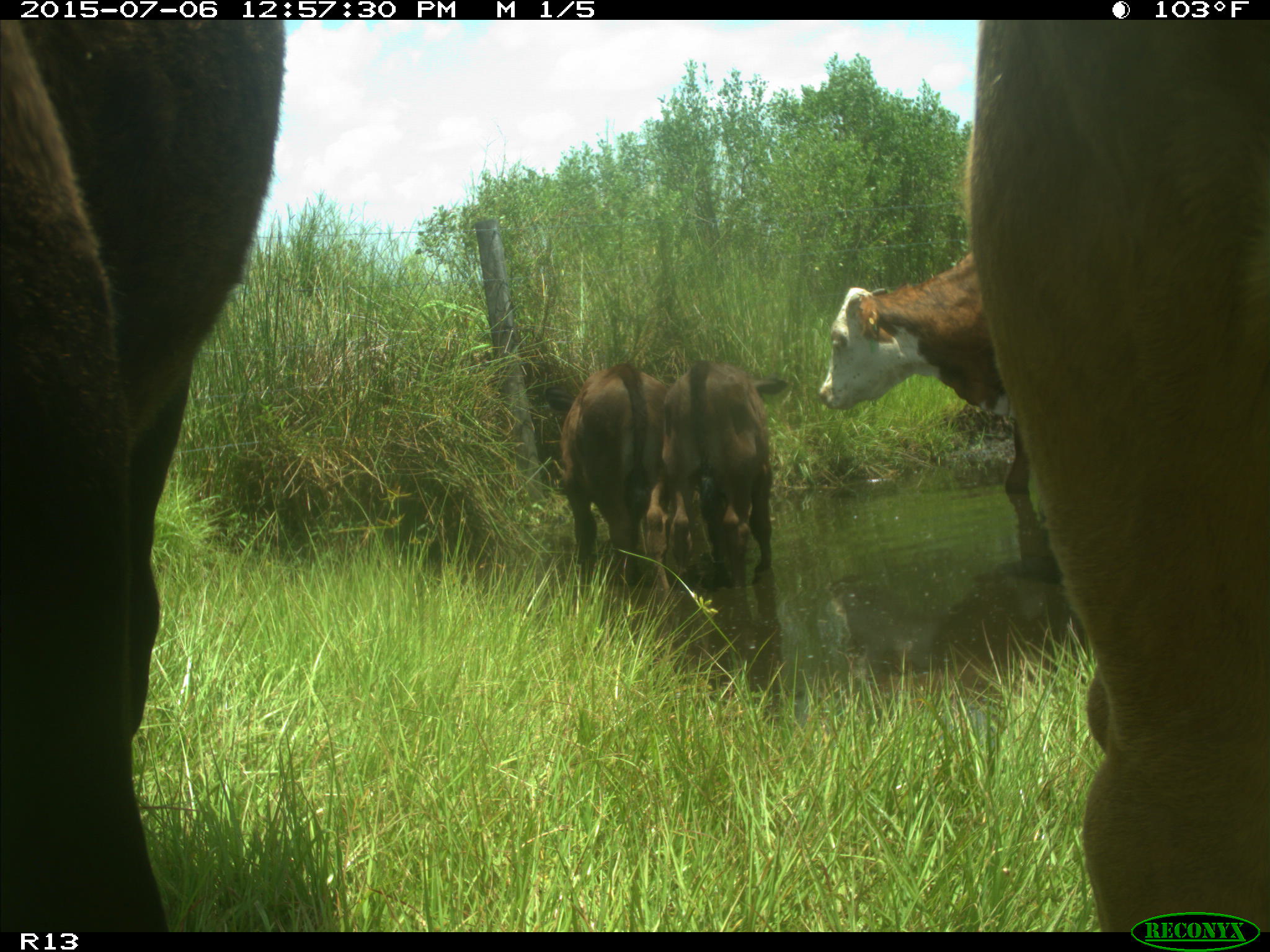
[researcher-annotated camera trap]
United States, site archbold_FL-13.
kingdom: Animalia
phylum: Chordata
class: Mammalia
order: Artiodactyla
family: Bovidae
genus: Bos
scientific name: Bos taurus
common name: domestic cow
Bos taurus (domestic cow).